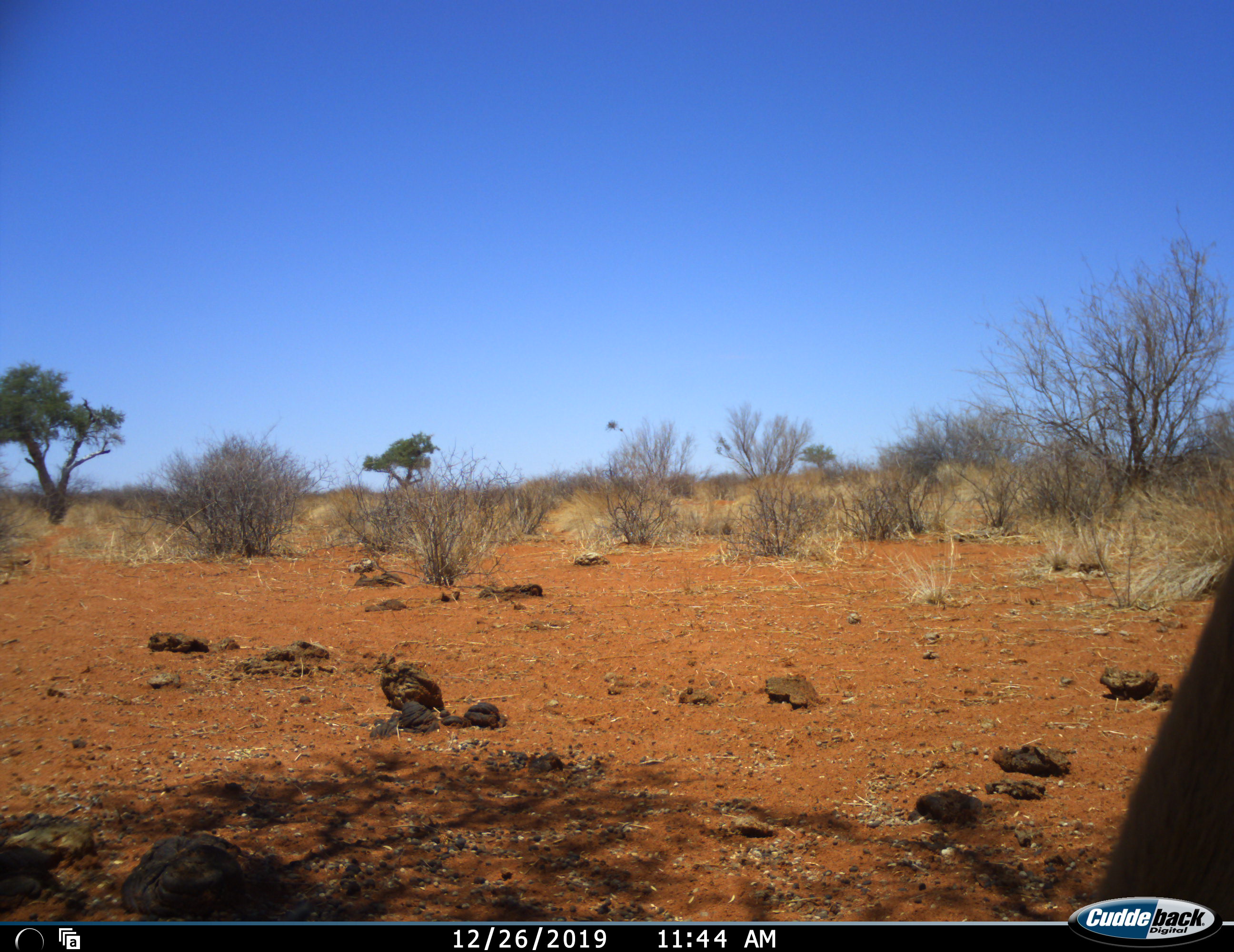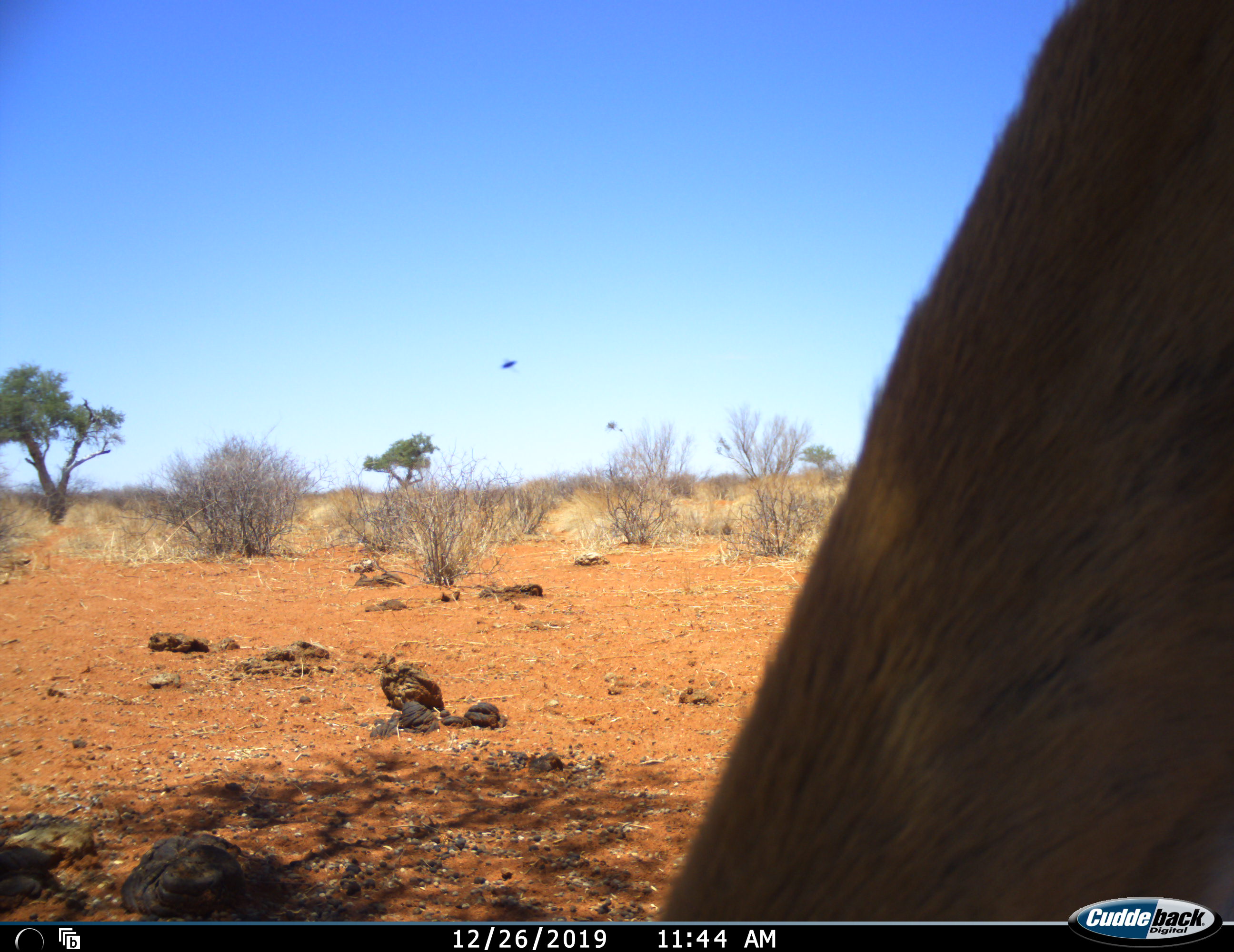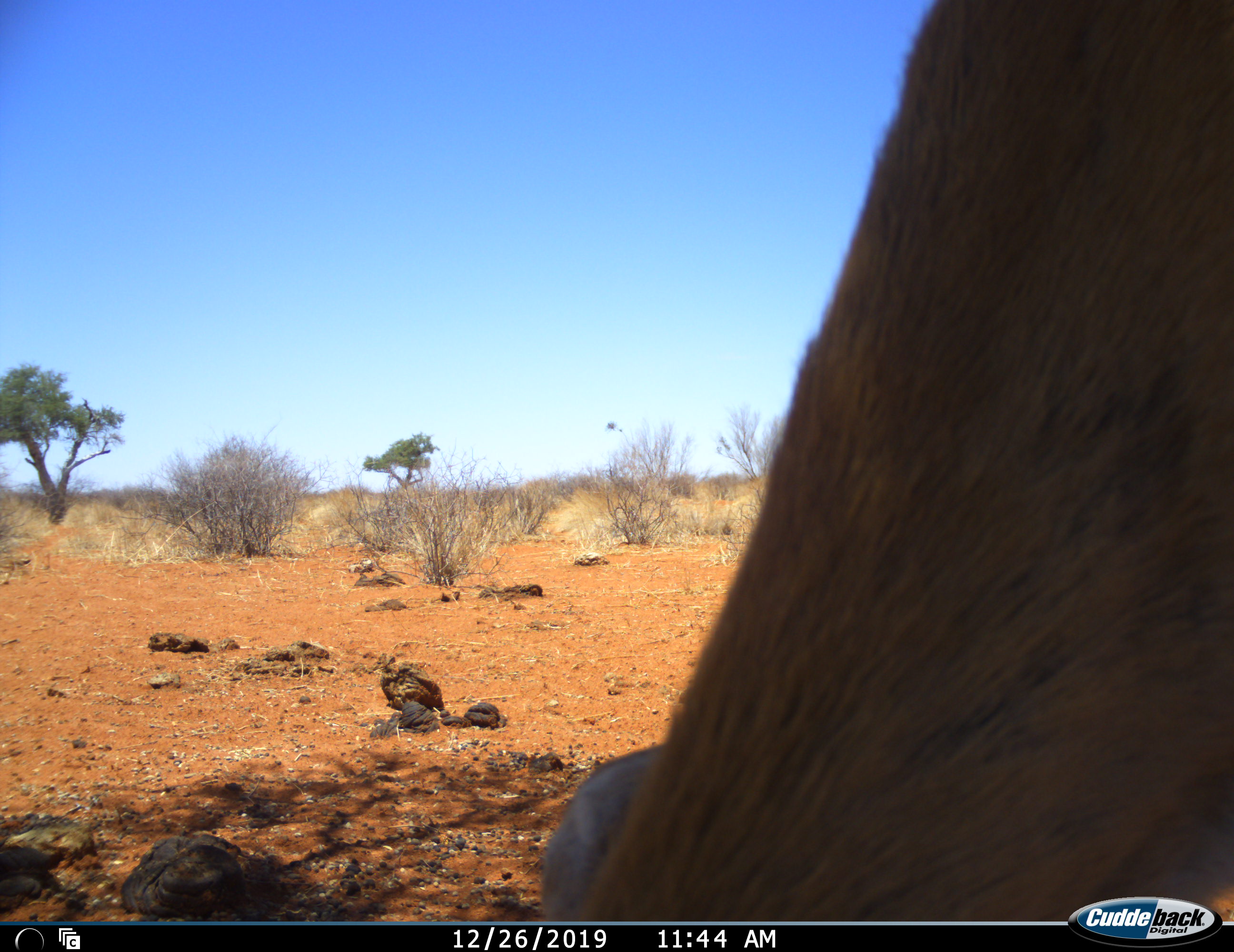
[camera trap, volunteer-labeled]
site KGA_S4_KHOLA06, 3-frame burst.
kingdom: Animalia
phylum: Chordata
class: Mammalia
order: Artiodactyla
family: Bovidae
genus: Antidorcas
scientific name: Antidorcas marsupialis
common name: springbok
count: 1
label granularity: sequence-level